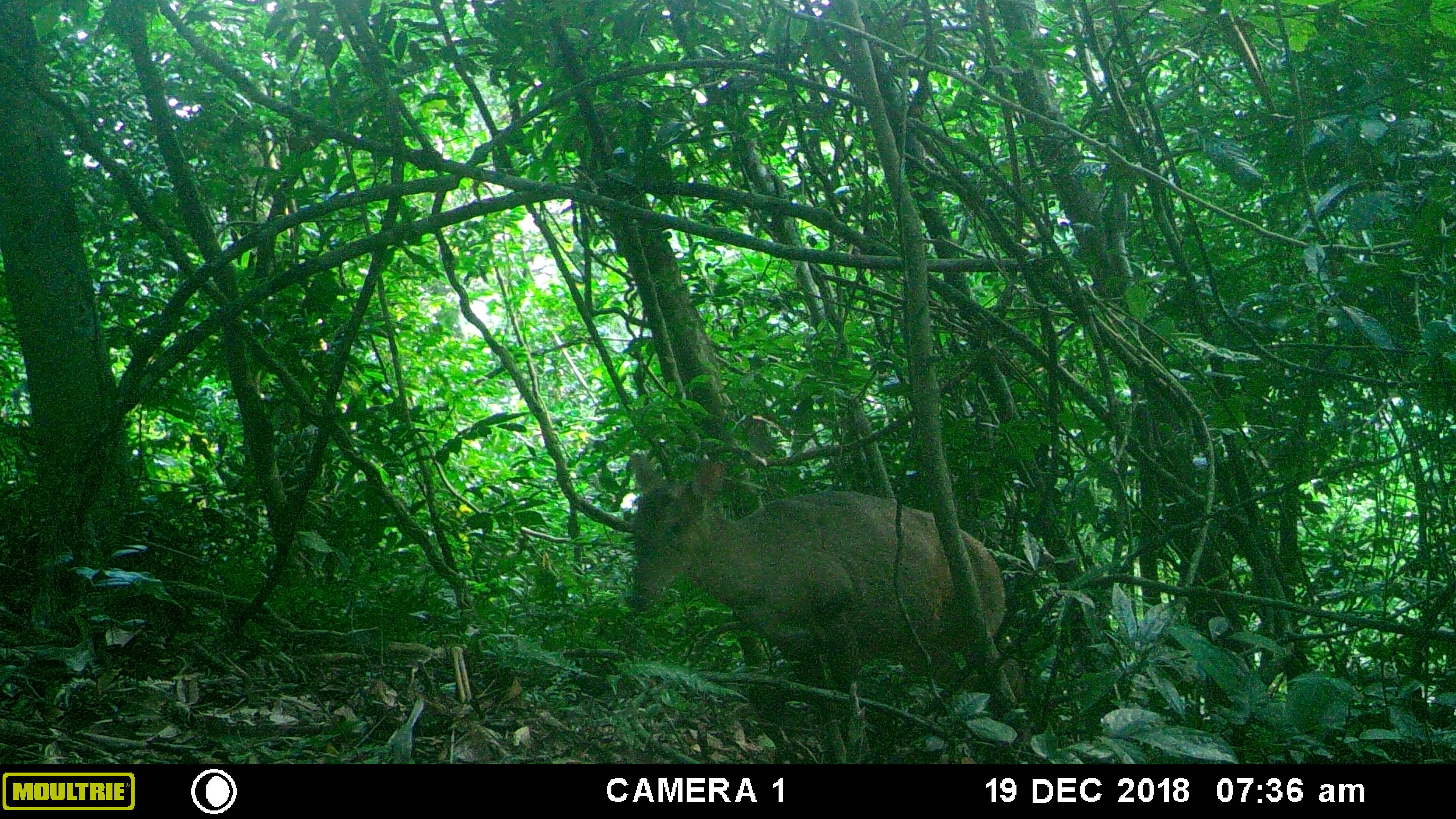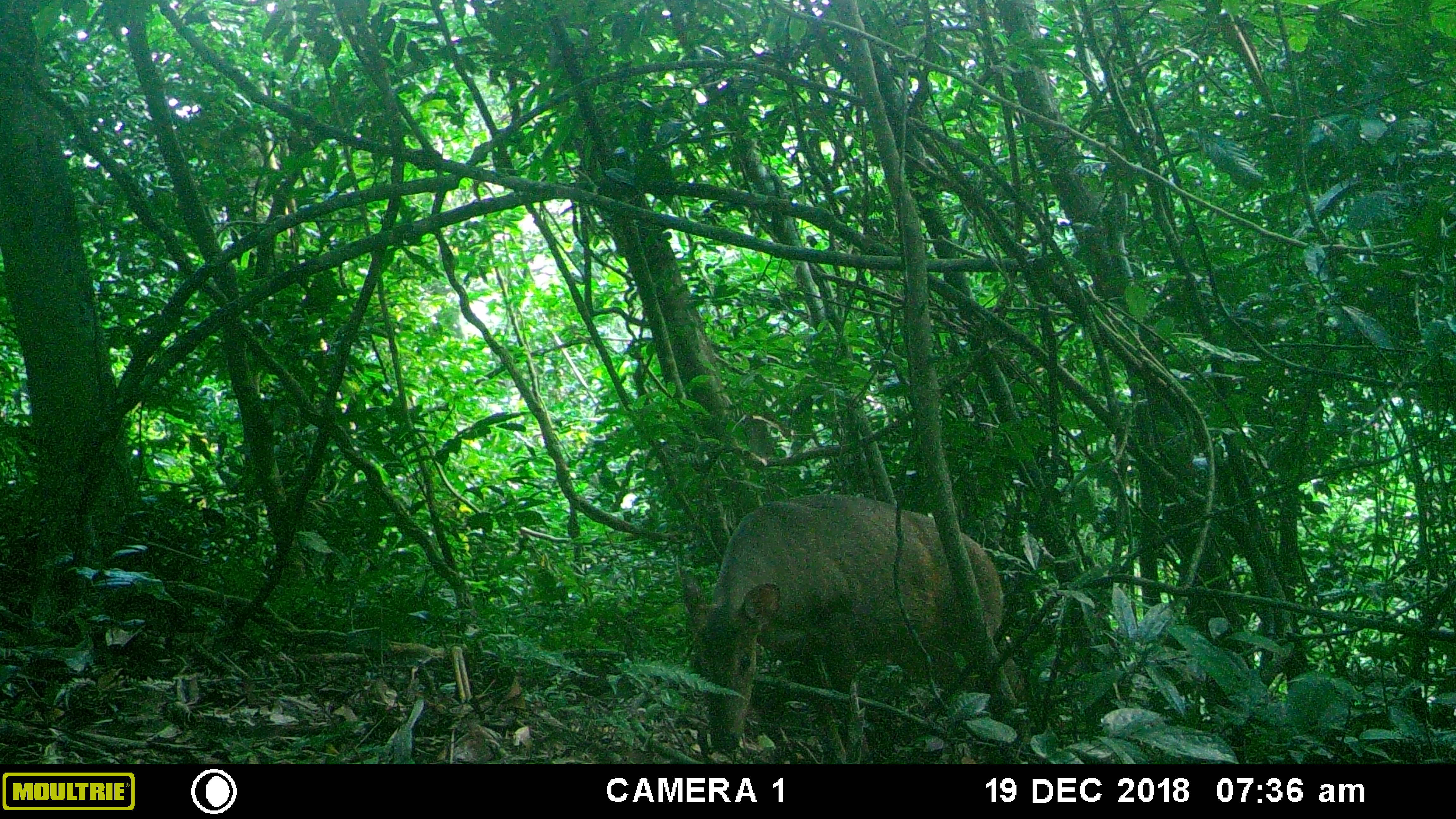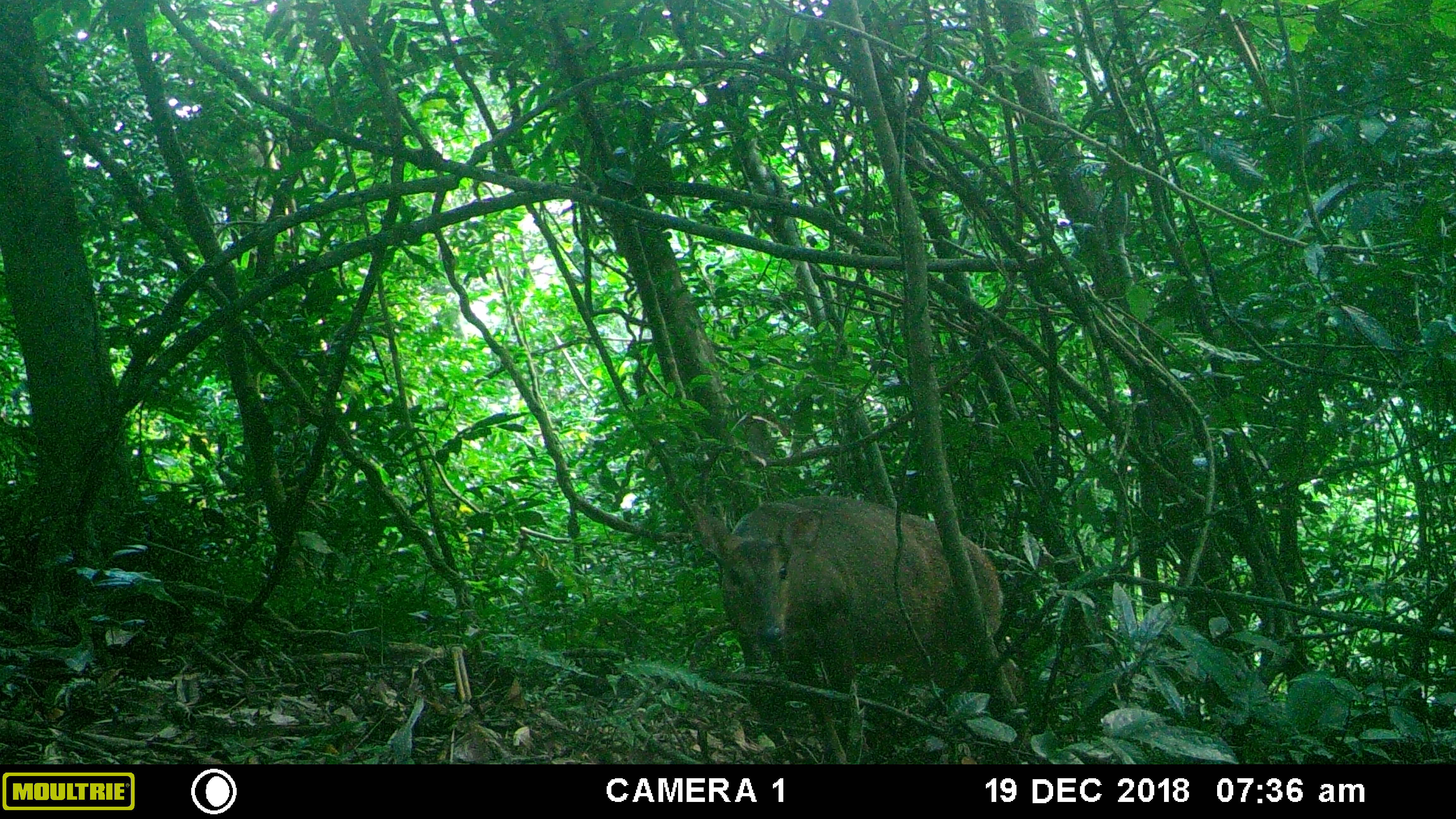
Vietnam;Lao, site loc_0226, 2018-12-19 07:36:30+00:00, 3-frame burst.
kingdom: Animalia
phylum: Chordata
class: Mammalia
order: Artiodactyla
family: Cervidae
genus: Muntiacus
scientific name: Muntiacus vuquangensis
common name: large-antlered muntjac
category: large antlered muntjac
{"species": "large antlered muntjac (large-antlered muntjac) (Muntiacus vuquangensis)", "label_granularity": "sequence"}